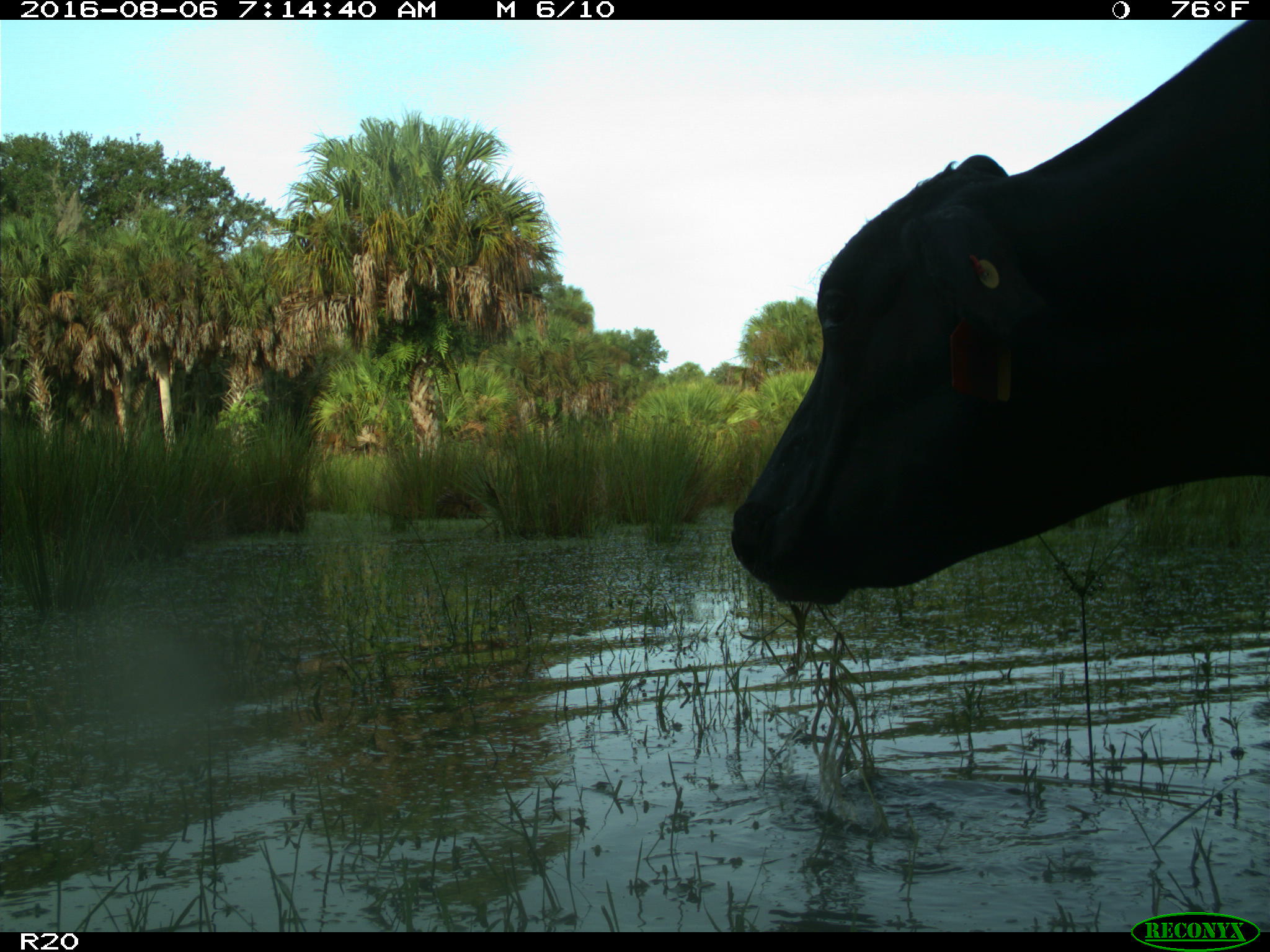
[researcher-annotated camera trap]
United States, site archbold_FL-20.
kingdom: Animalia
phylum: Chordata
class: Mammalia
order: Artiodactyla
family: Bovidae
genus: Bos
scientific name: Bos taurus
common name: domestic cow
Bos taurus (domestic cow).